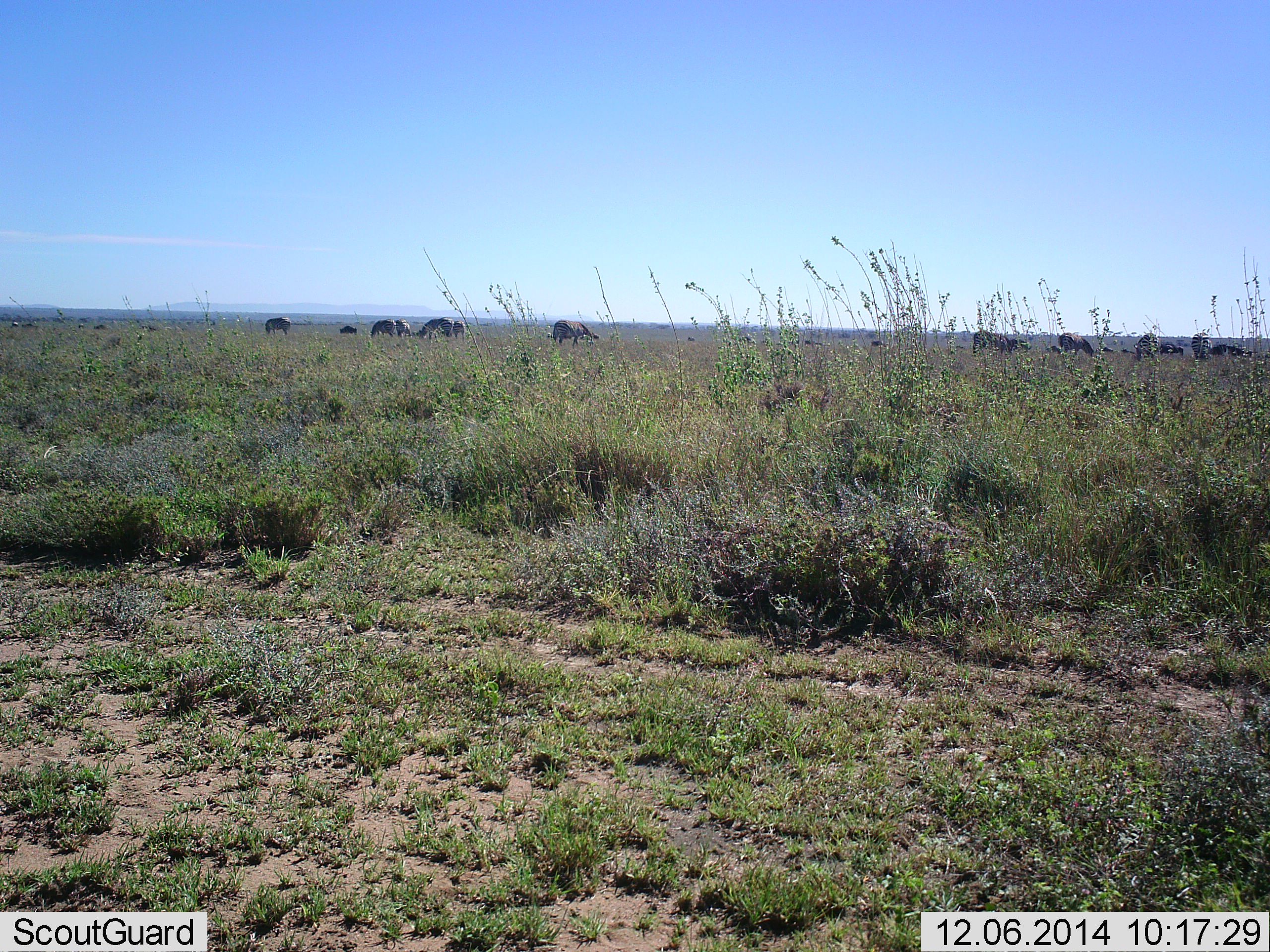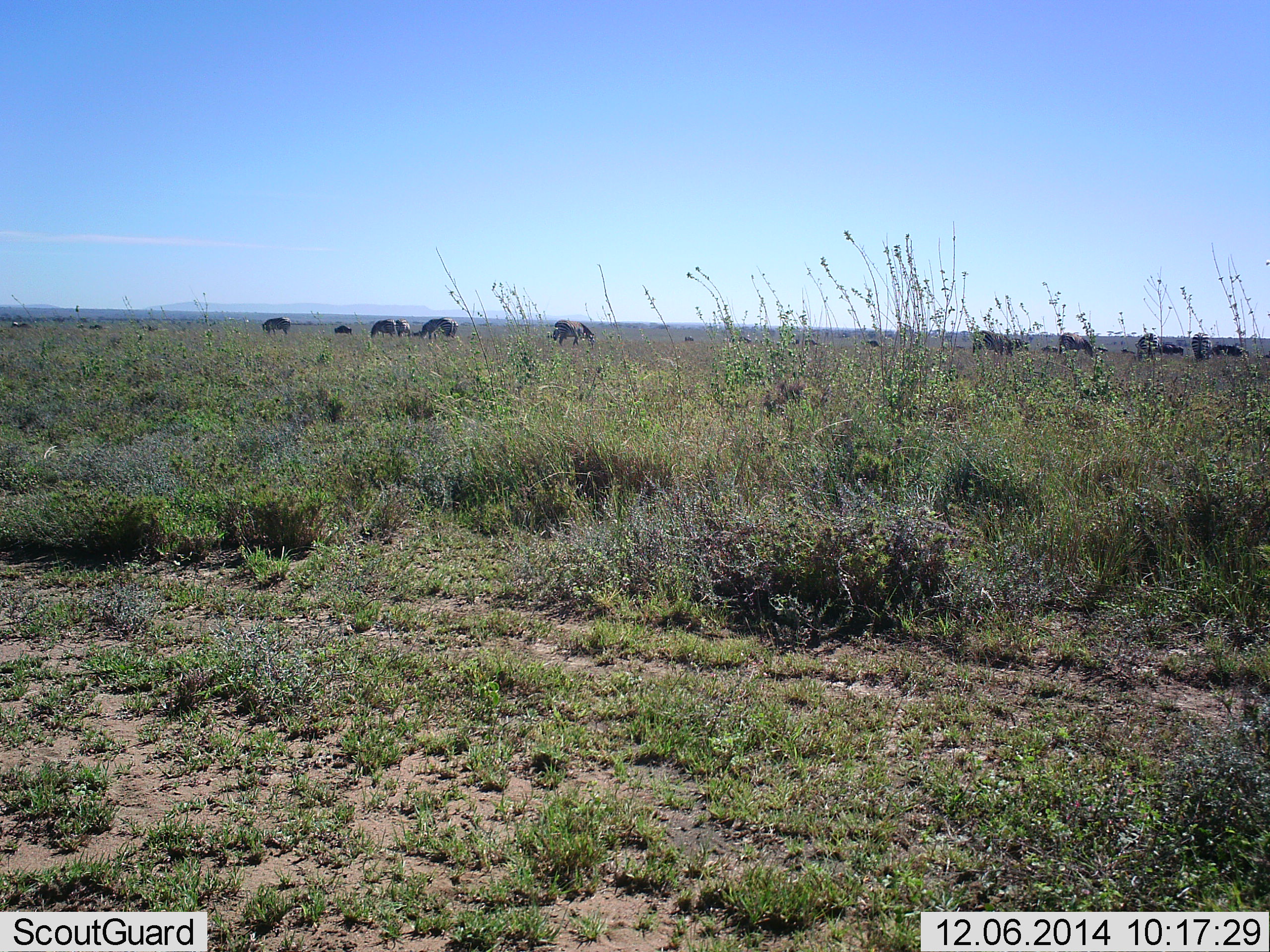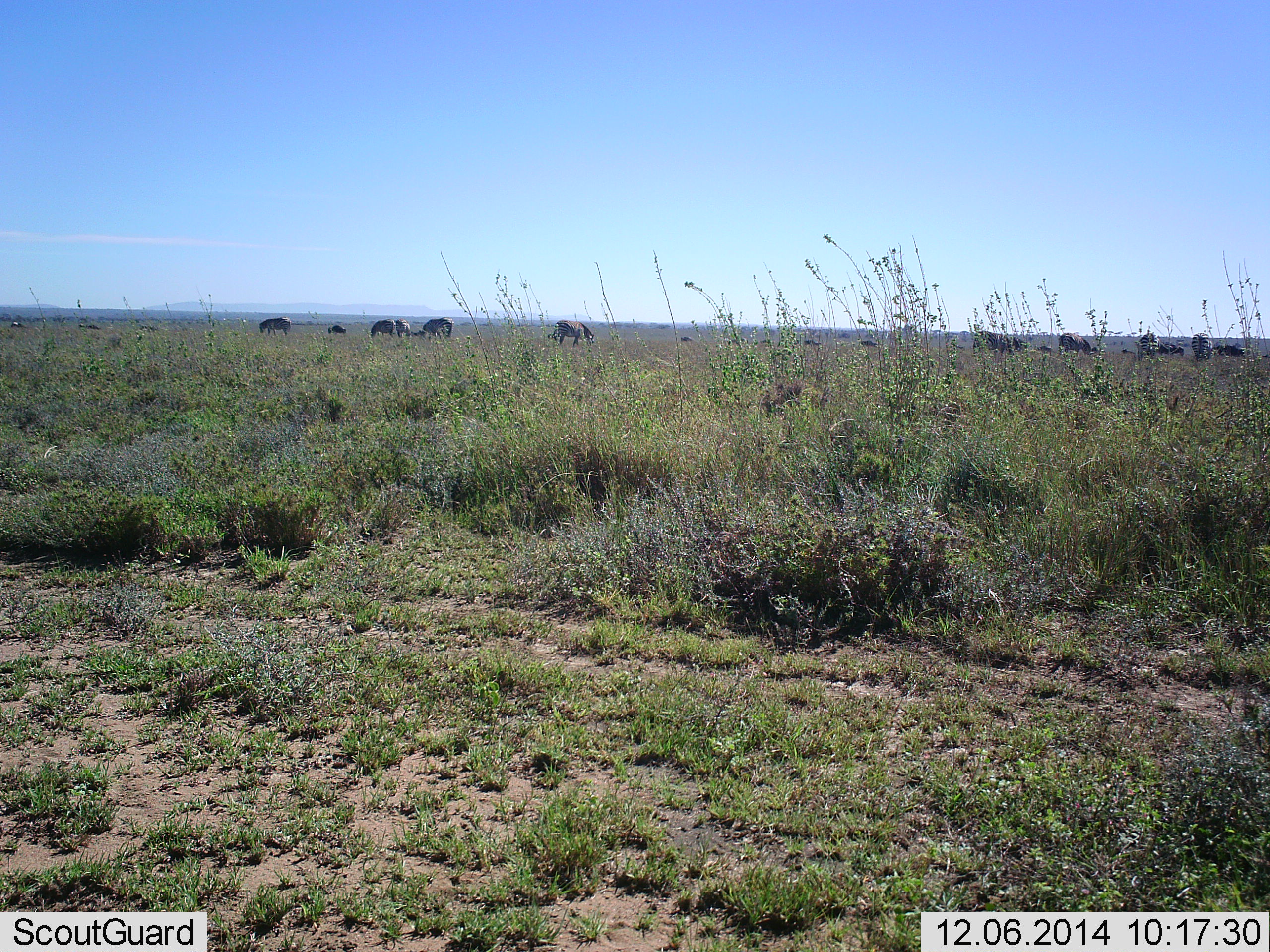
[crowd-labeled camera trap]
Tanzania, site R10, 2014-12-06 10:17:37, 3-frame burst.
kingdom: Animalia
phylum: Chordata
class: Mammalia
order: Artiodactyla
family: Bovidae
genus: Connochaetes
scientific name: Connochaetes taurinus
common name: blue wildebeest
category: wildebeest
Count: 11-50.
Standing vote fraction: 18%.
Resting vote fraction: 9%.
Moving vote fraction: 27%.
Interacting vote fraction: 9%.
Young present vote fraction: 0%.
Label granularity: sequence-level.